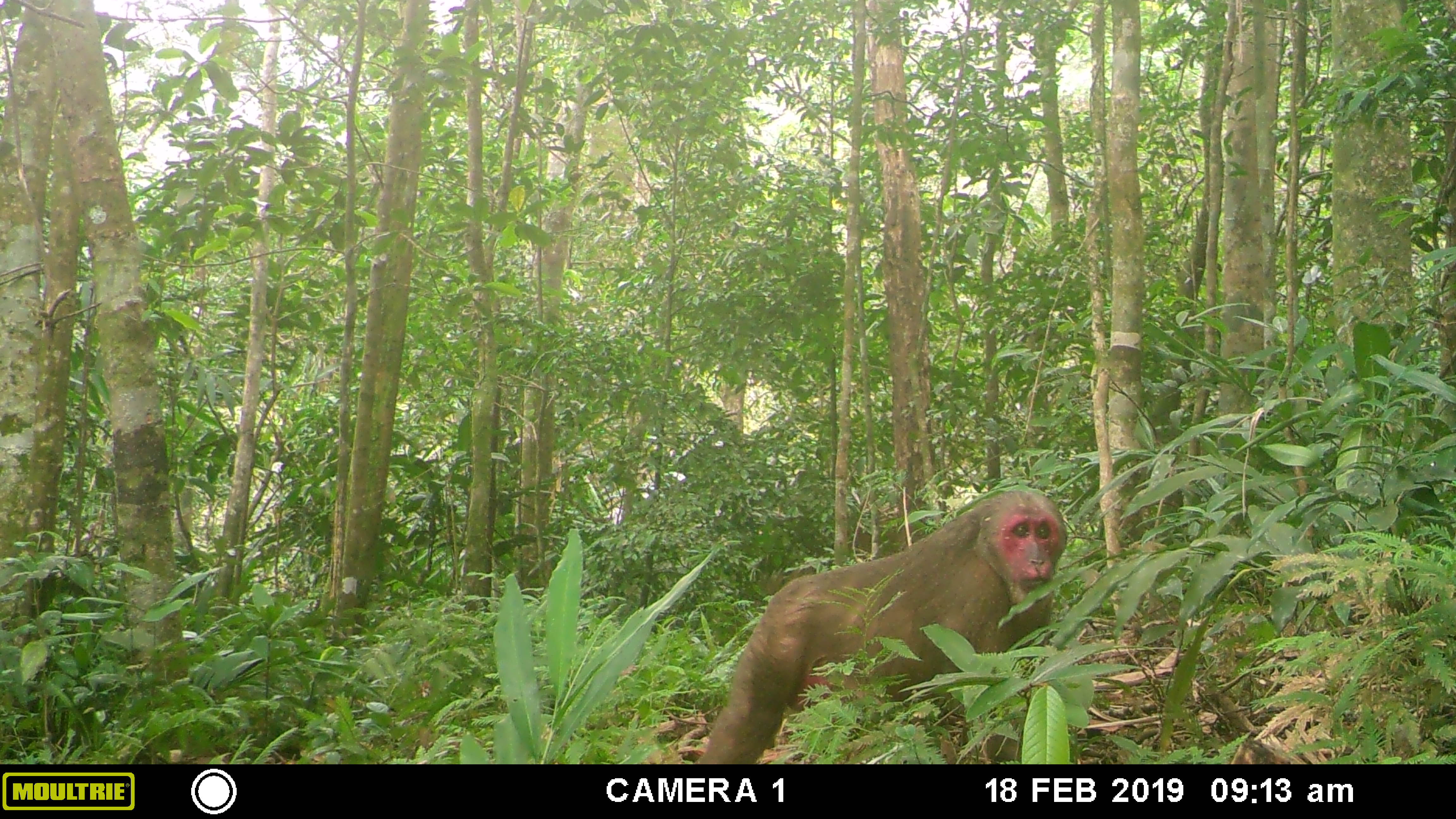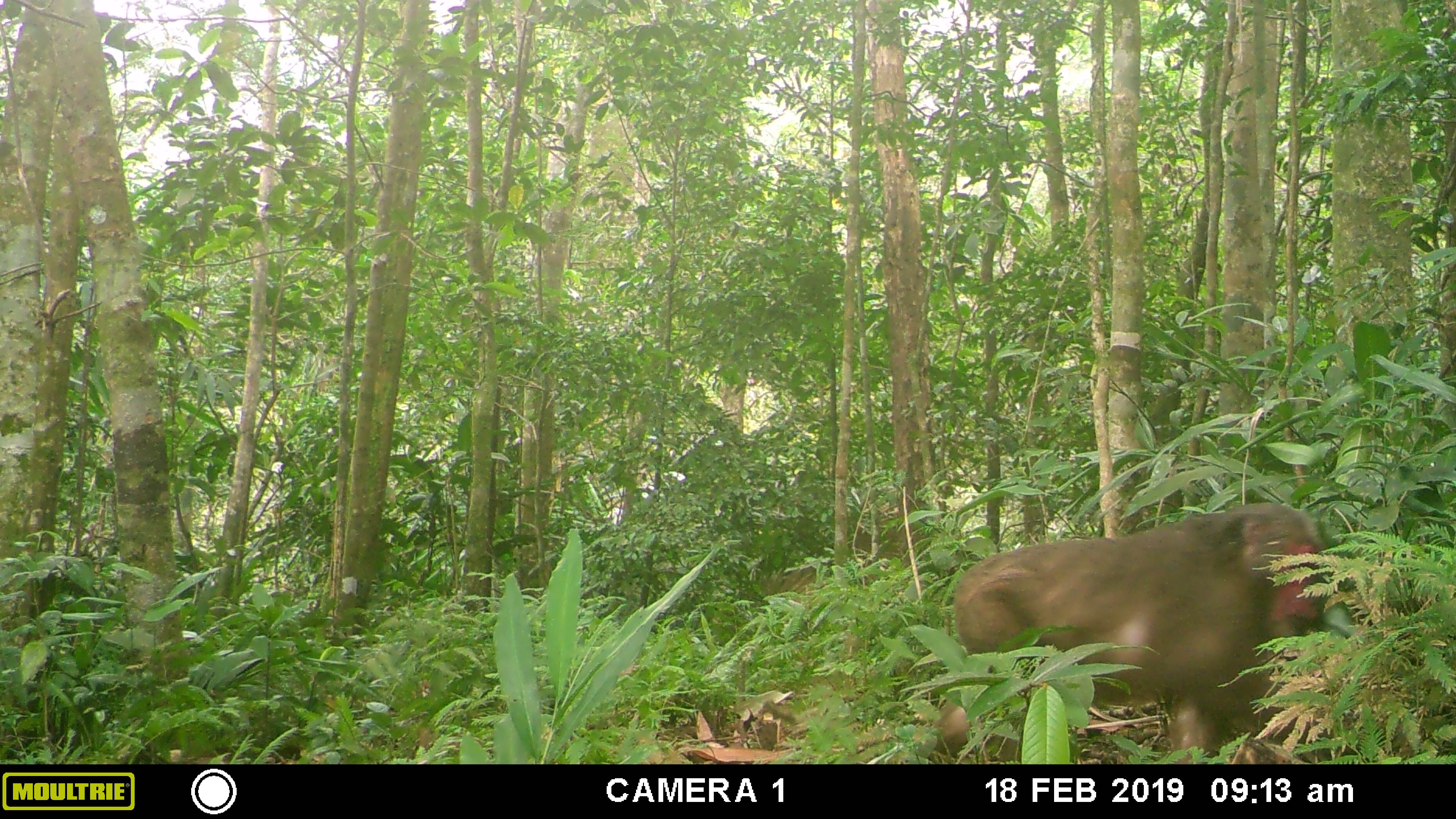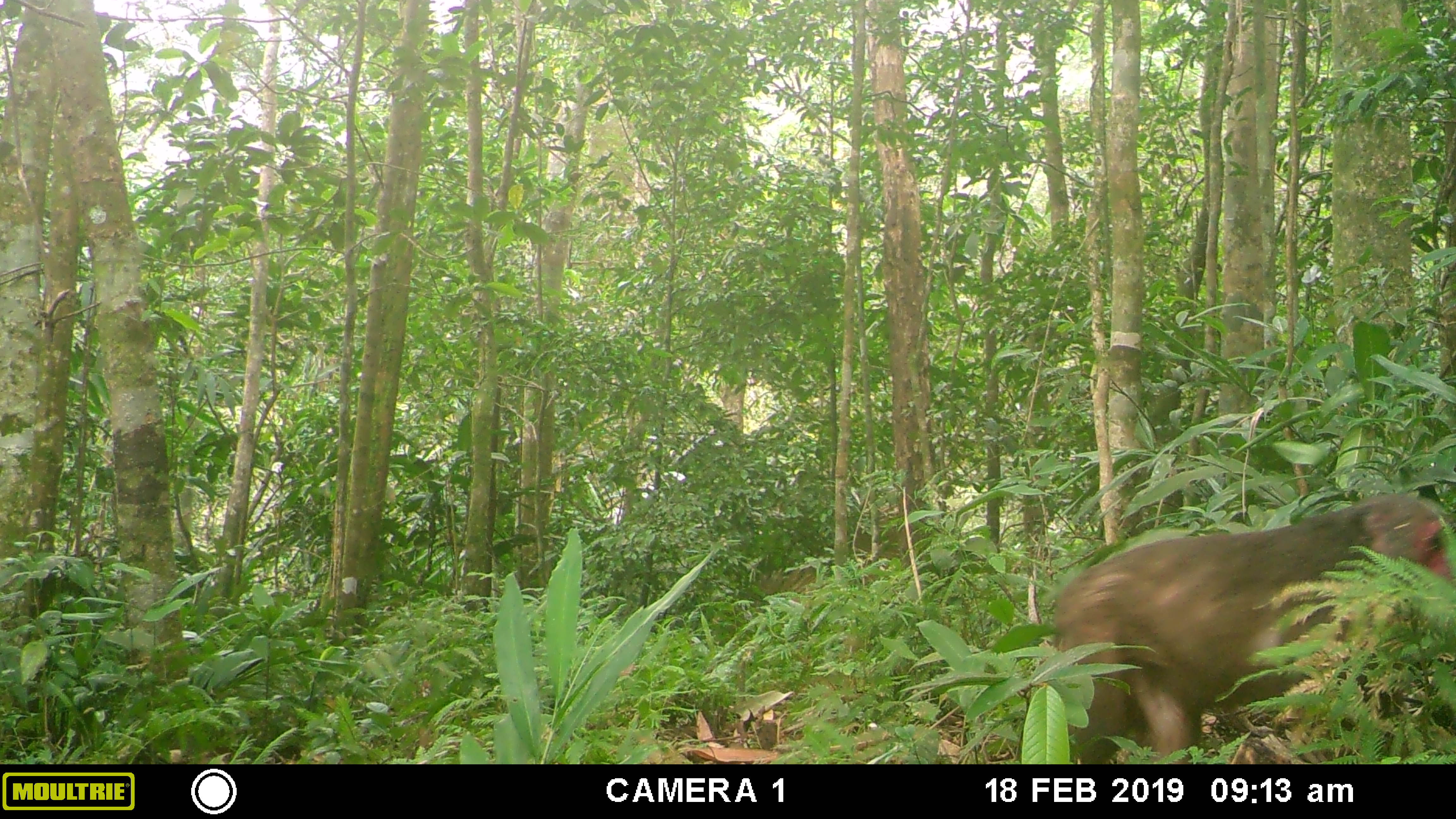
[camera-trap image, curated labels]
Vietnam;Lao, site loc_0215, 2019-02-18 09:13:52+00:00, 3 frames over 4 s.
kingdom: Animalia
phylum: Chordata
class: Mammalia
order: Primates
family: Cercopithecidae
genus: Macaca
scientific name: Macaca arctoides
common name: stump-tailed macaque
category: stump tailed macaque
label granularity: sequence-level